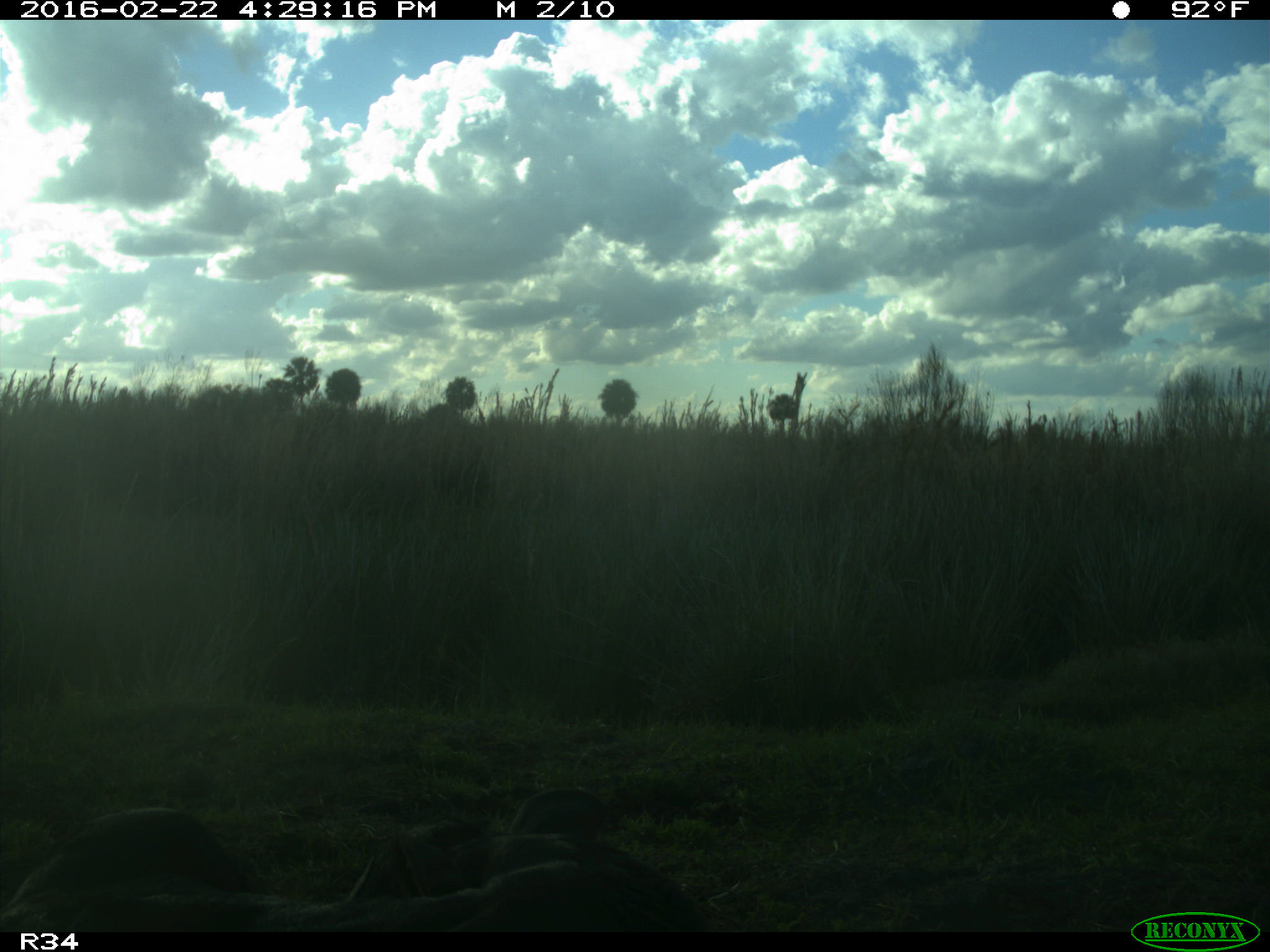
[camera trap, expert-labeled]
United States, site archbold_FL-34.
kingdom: Animalia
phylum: Chordata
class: Mammalia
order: Artiodactyla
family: Bovidae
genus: Bos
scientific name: Bos taurus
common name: domestic cow